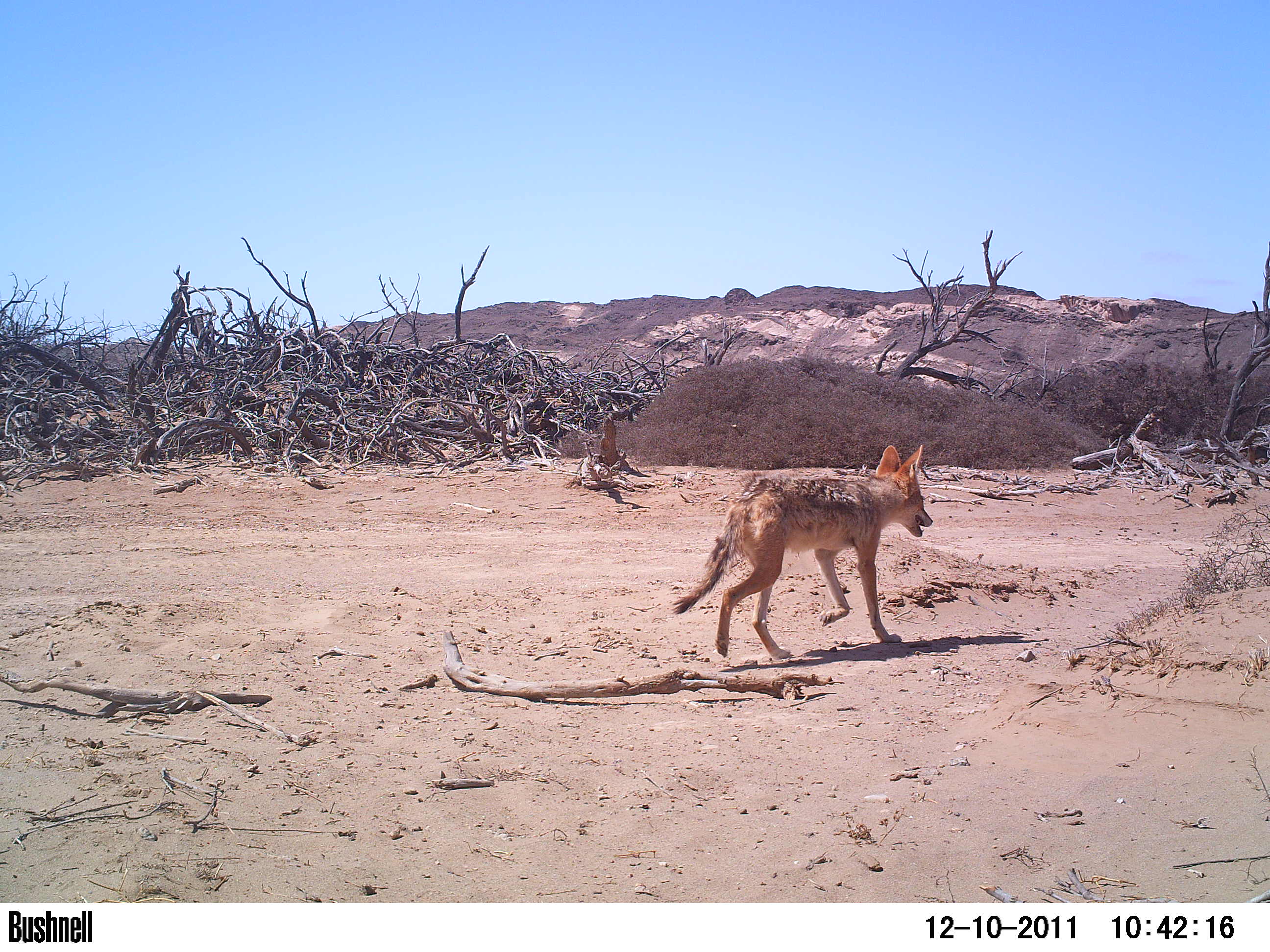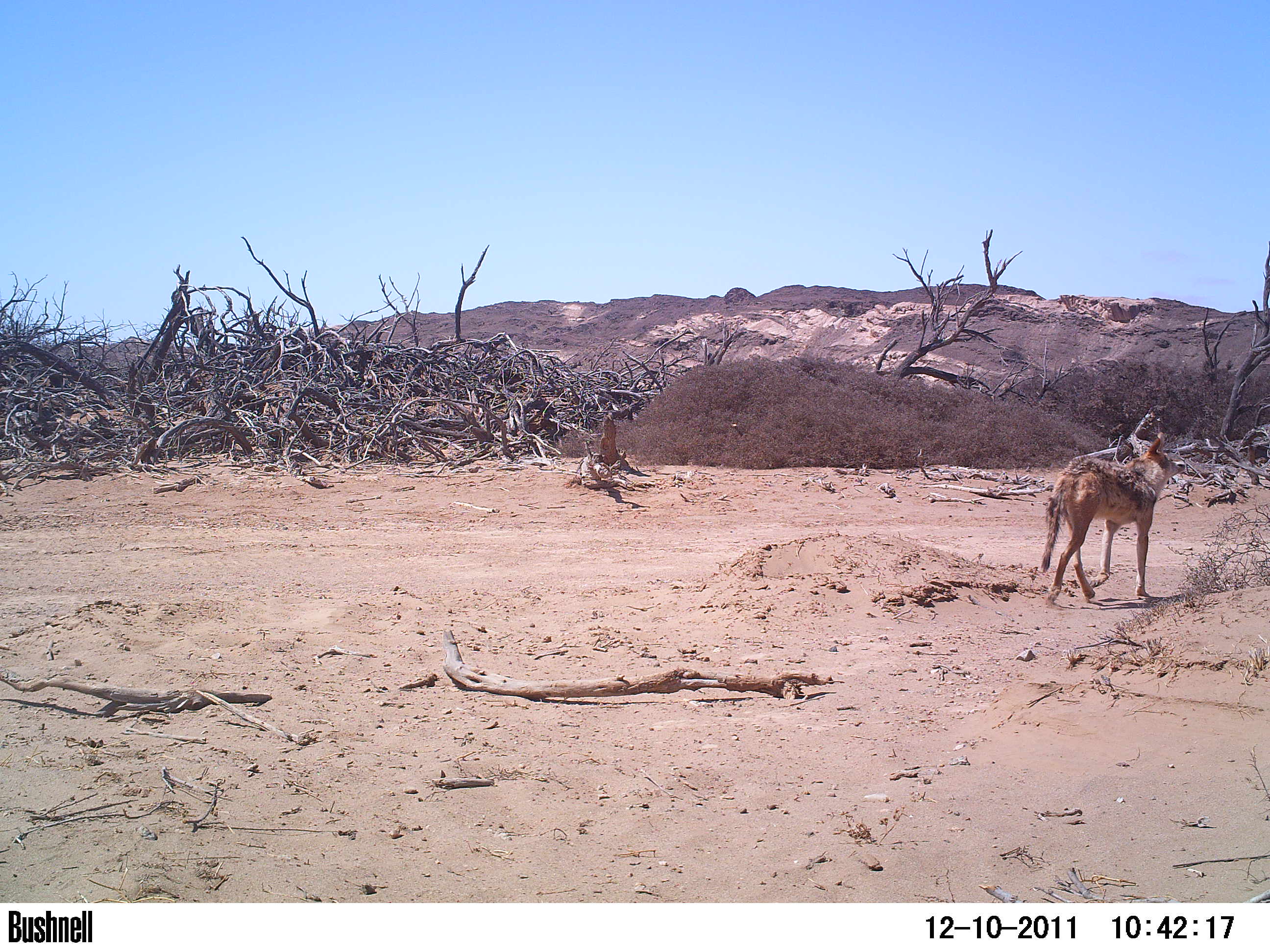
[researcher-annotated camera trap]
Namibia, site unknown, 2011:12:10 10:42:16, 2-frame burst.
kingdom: Animalia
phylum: Chordata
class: Mammalia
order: Carnivora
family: Canidae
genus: Lupulella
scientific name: Lupulella mesomelas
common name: black-backed jackal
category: canis mesomelas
Canis mesomelas (black-backed jackal) (Lupulella mesomelas).